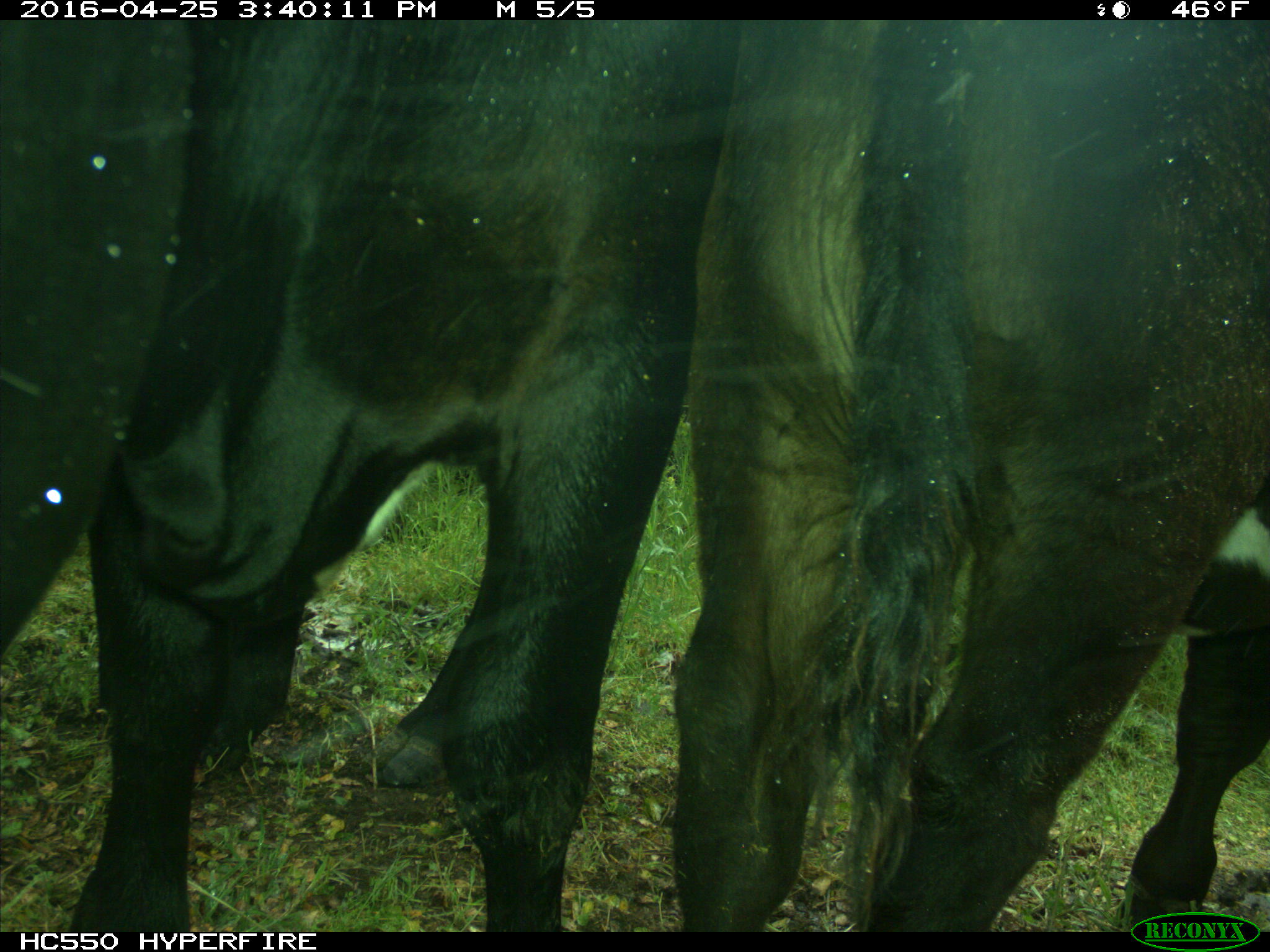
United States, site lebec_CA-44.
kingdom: Animalia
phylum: Chordata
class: Mammalia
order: Artiodactyla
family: Bovidae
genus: Bos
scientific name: Bos taurus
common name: domestic cow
Bos taurus (domestic cow).